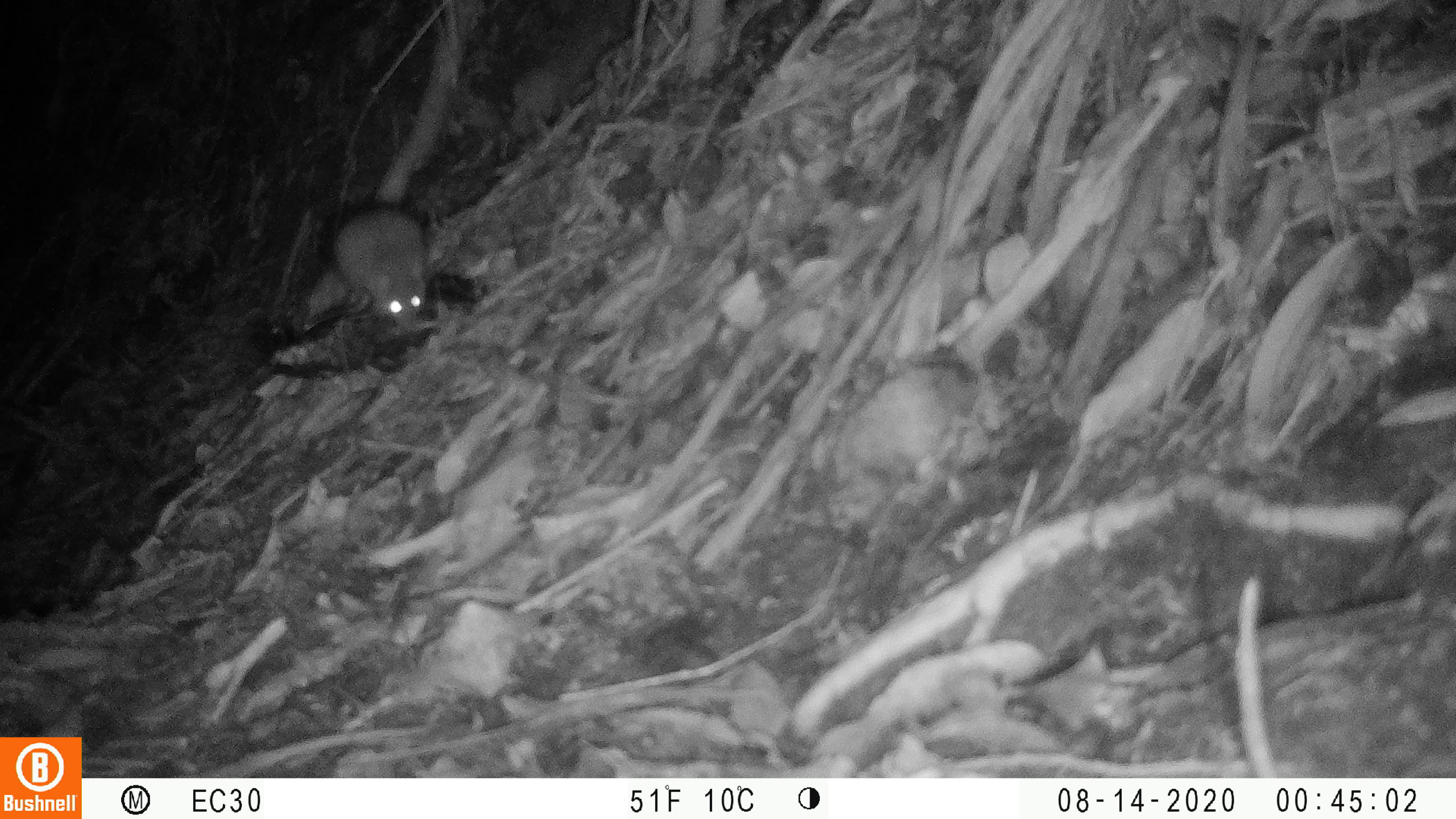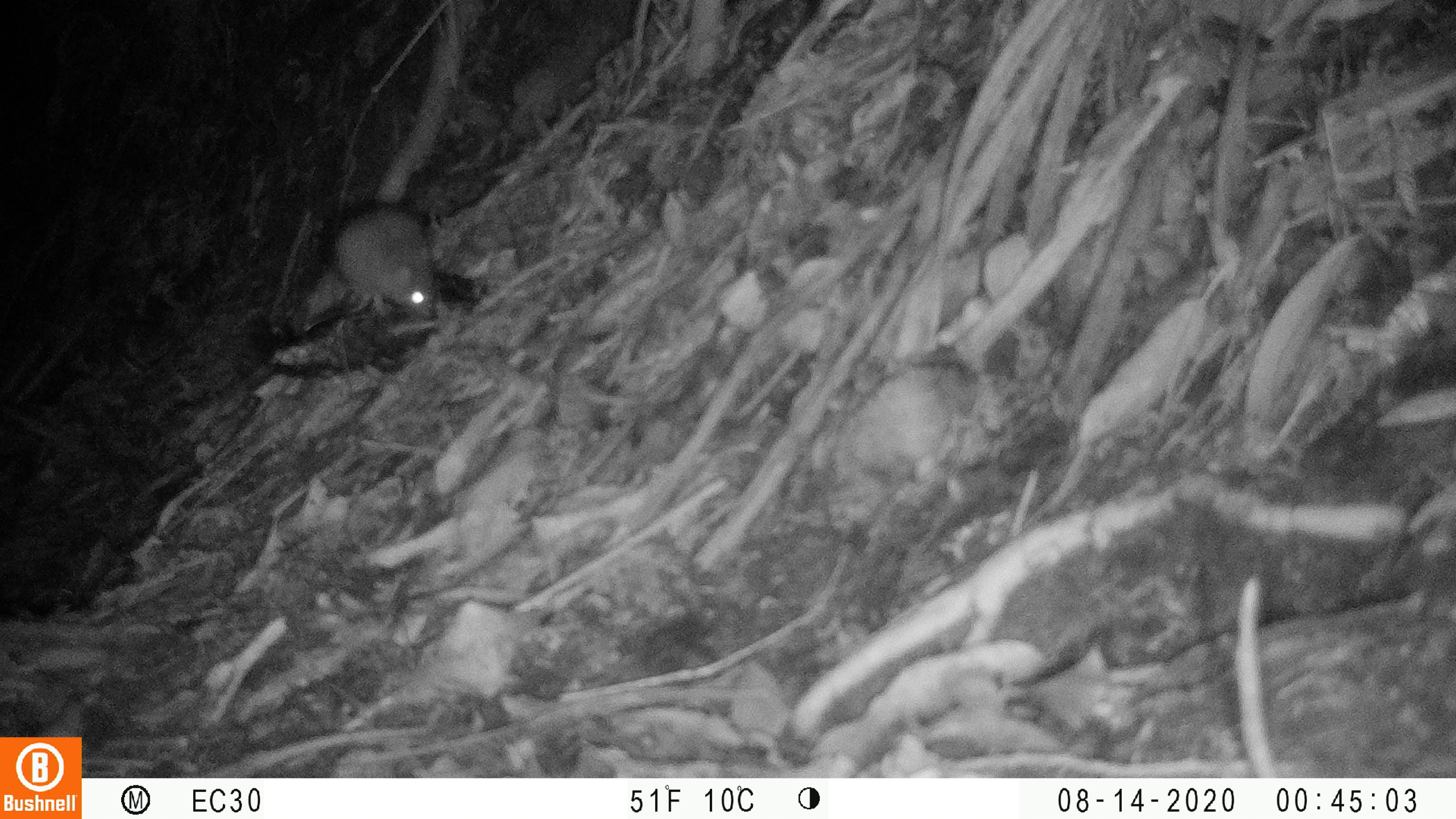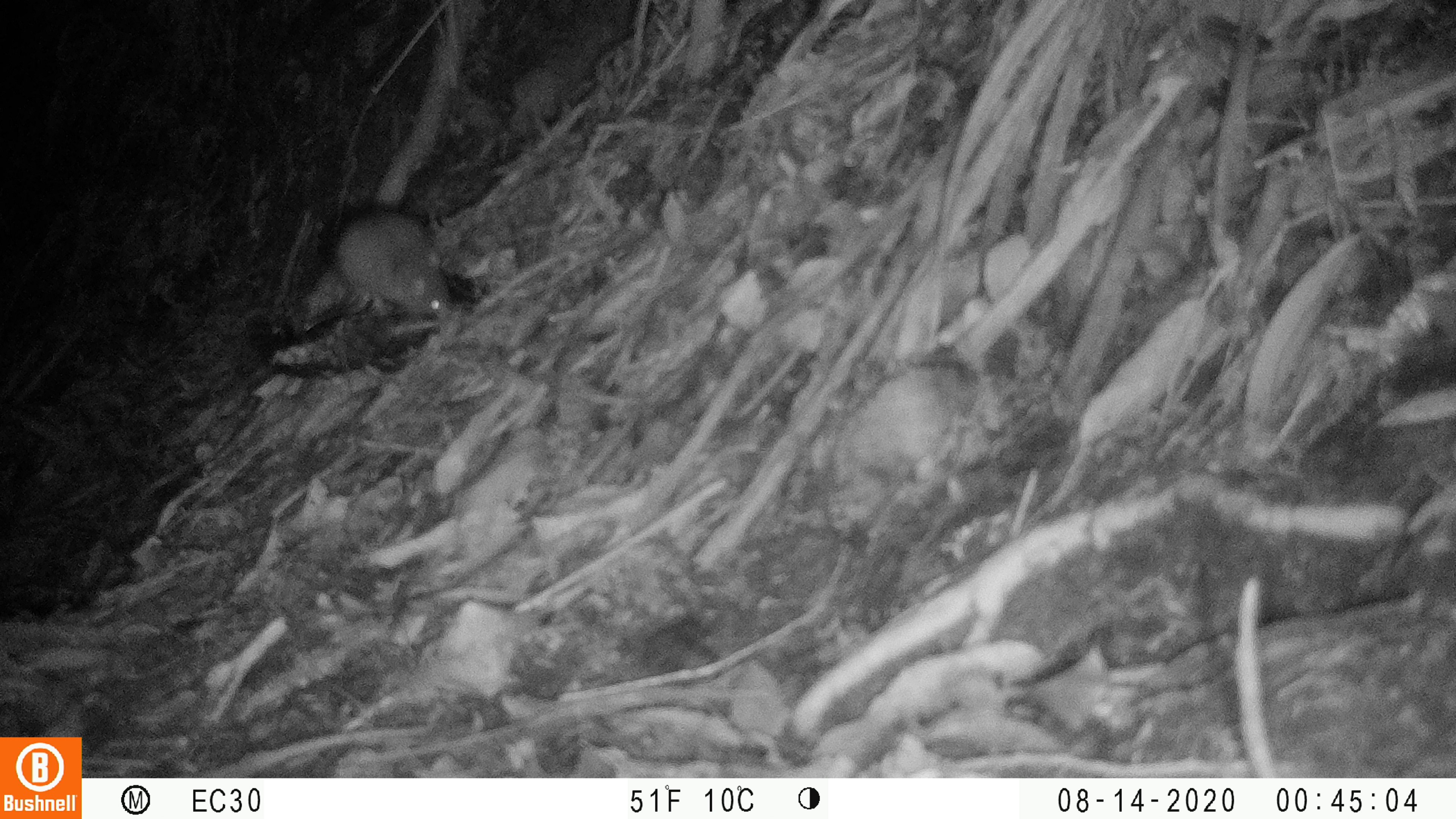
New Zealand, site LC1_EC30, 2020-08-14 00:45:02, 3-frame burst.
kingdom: Animalia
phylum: Chordata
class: Mammalia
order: Rodentia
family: Muridae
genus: Rattus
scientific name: Rattus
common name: rat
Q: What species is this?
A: Rat (Rattus).